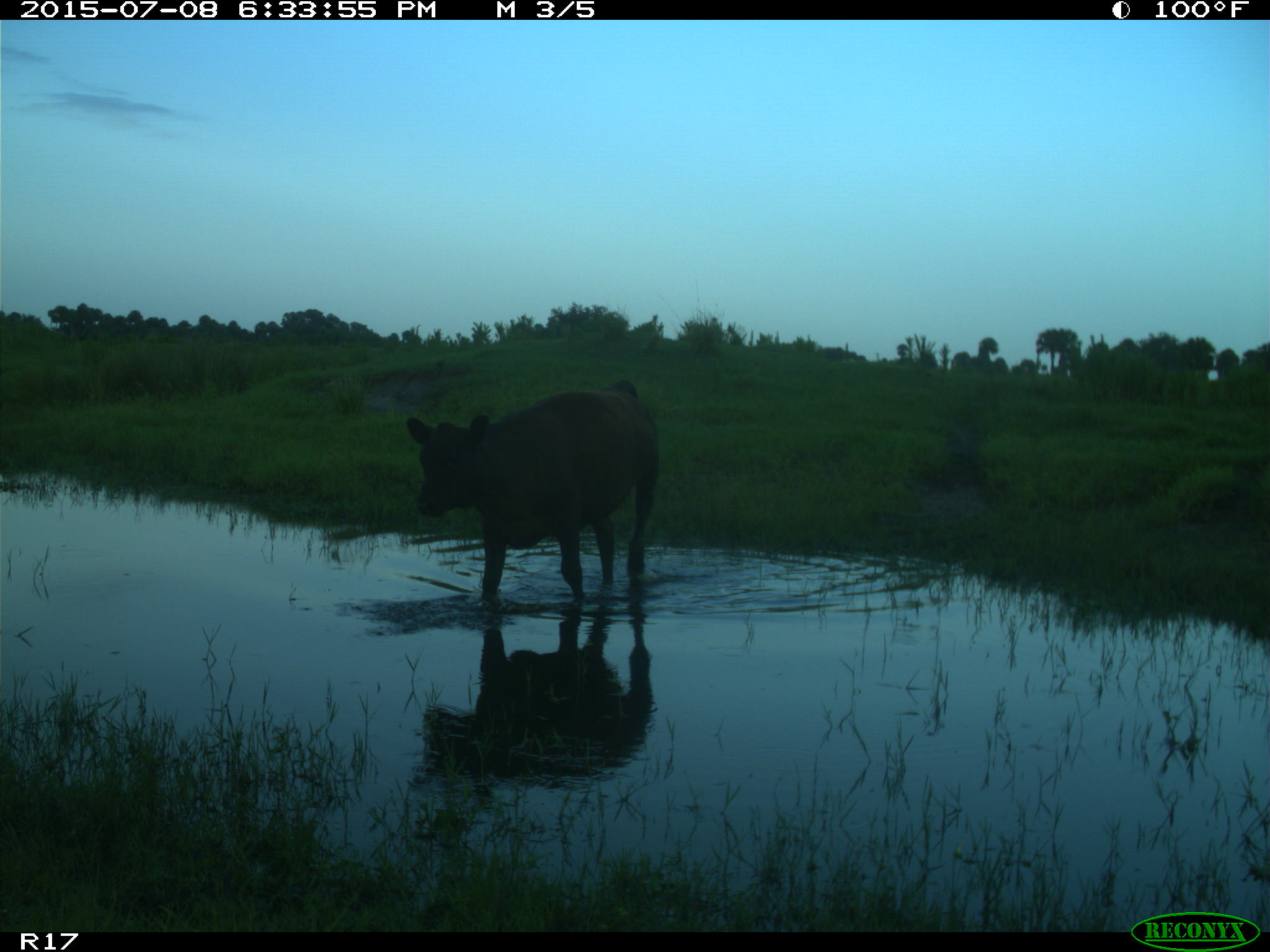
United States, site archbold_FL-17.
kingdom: Animalia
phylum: Chordata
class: Mammalia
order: Artiodactyla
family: Bovidae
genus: Bos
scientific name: Bos taurus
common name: domestic cow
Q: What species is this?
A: Bos taurus (domestic cow).